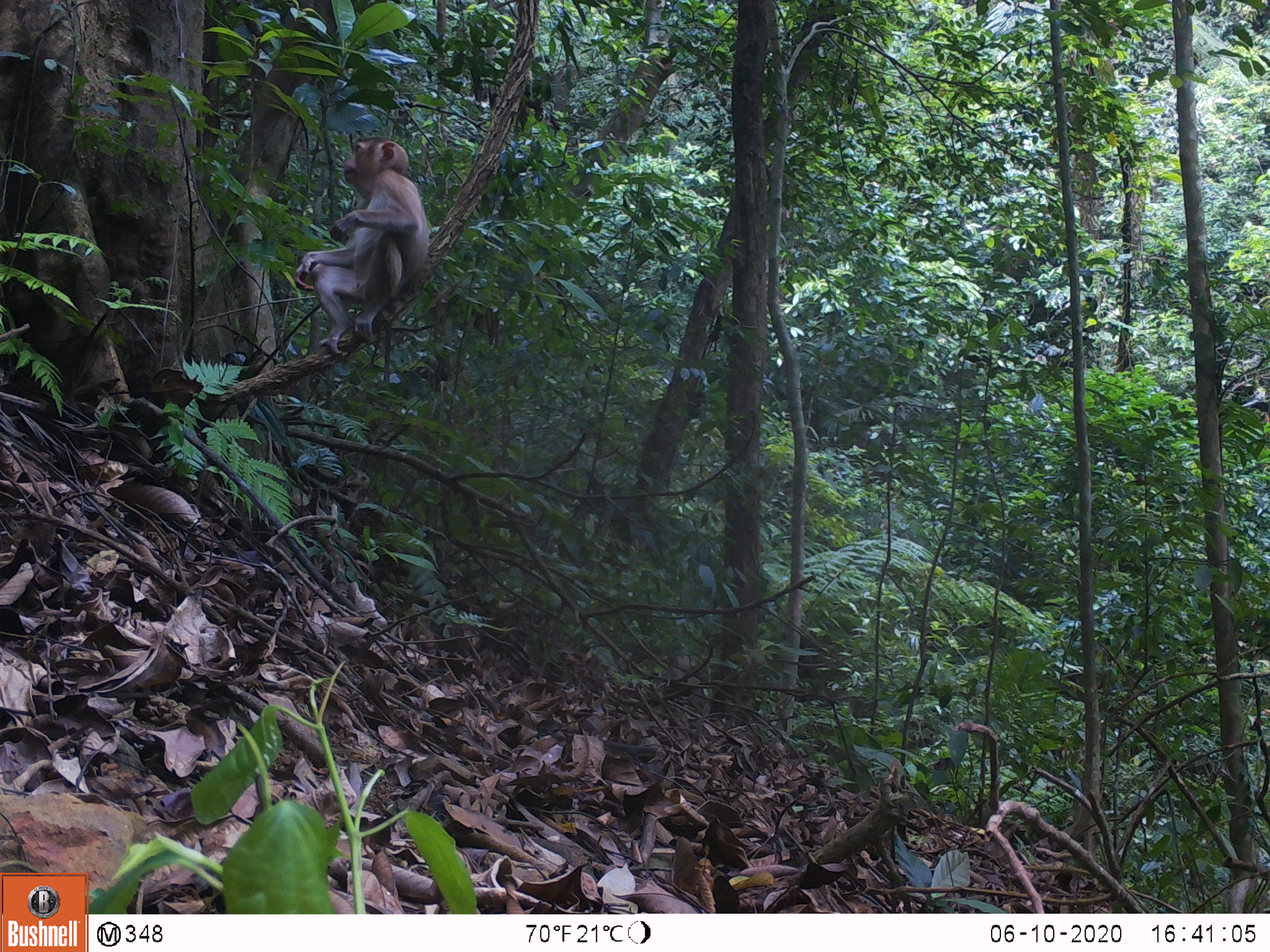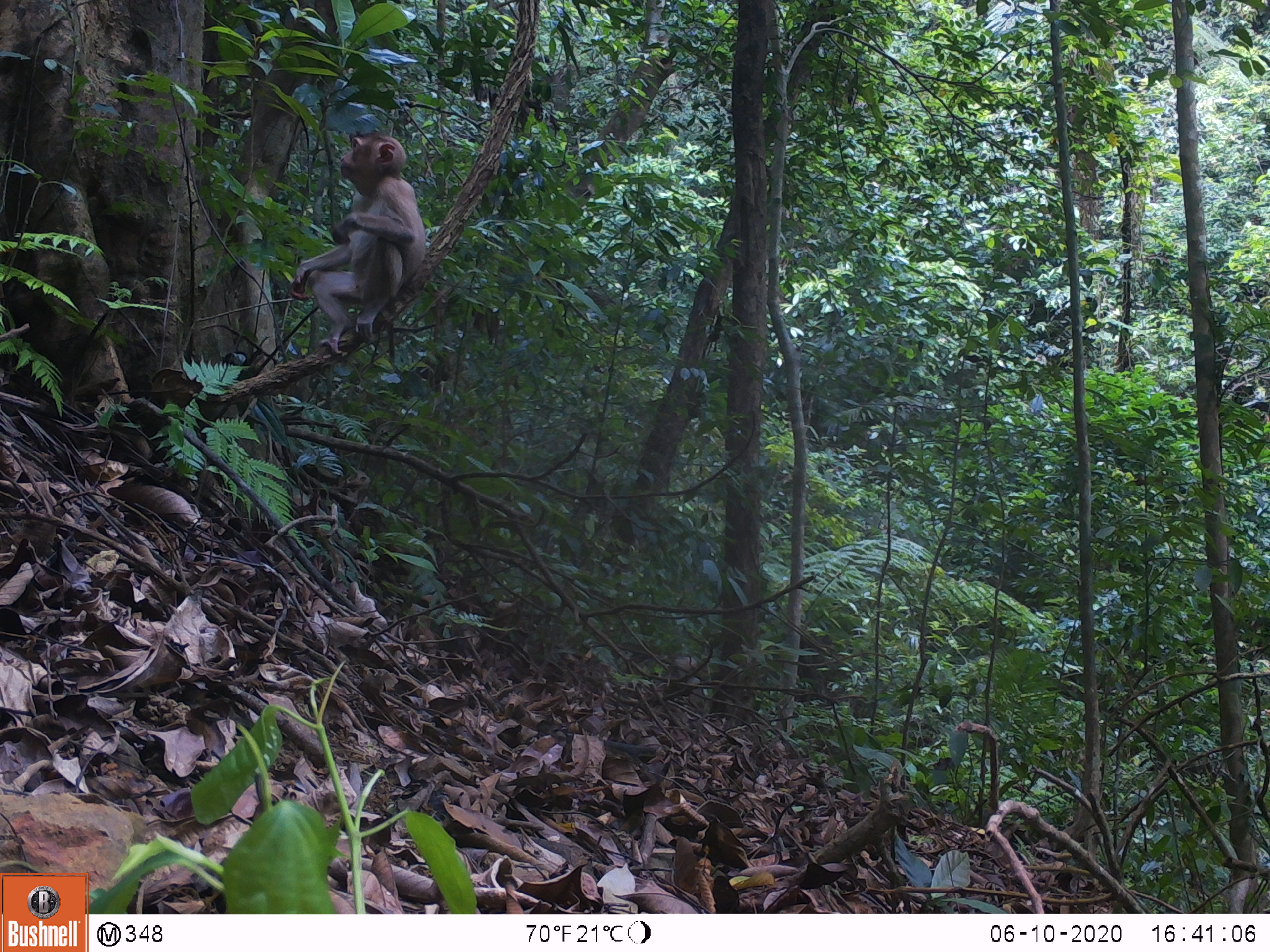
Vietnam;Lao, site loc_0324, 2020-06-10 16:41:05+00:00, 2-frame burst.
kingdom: Animalia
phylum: Chordata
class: Mammalia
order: Primates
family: Cercopithecidae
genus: Macaca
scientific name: Macaca nemestrina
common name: pig-tailed macaque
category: pig tailed macaque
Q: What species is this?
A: Pig tailed macaque (pig-tailed macaque) (Macaca nemestrina).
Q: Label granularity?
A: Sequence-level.